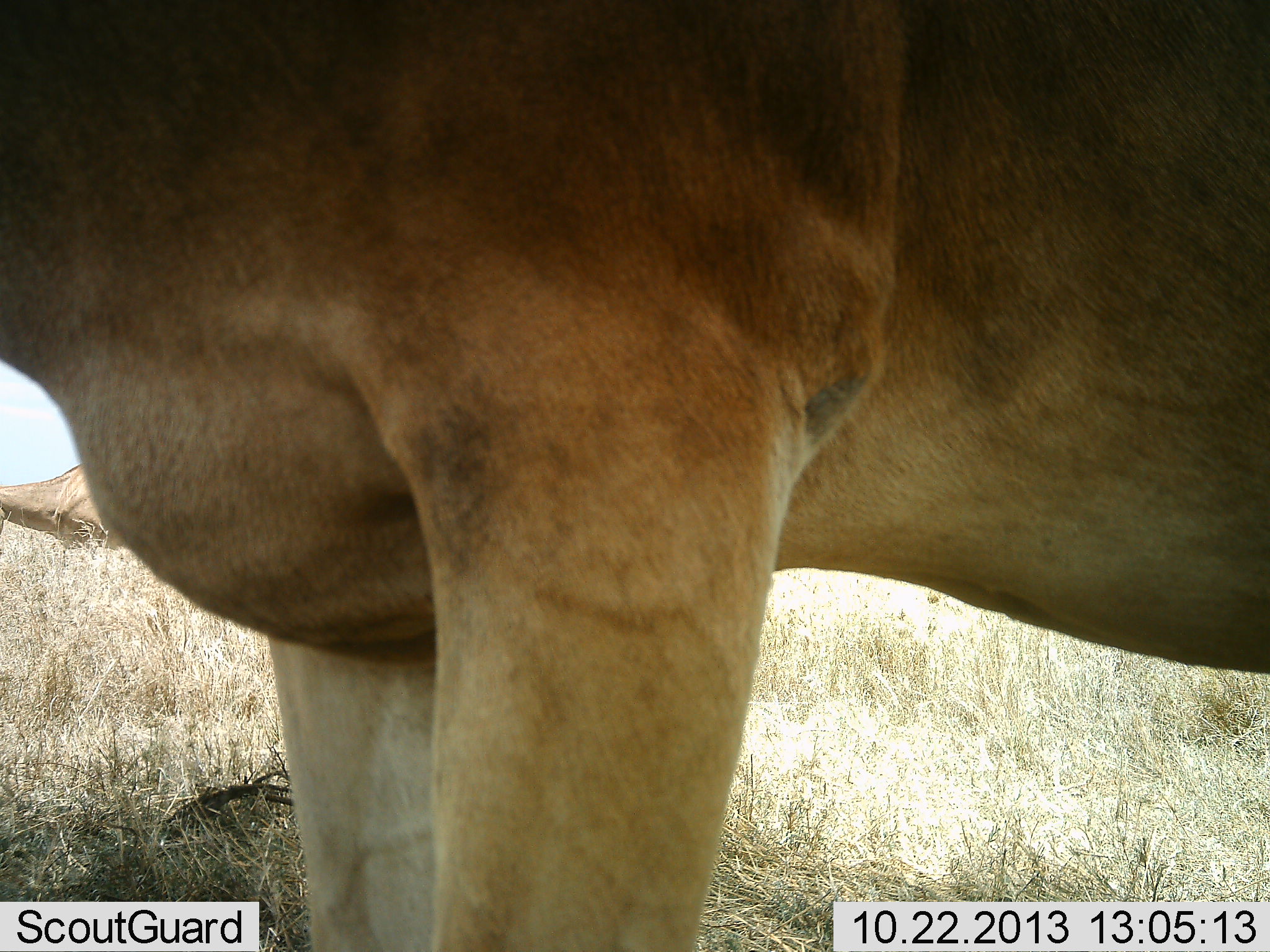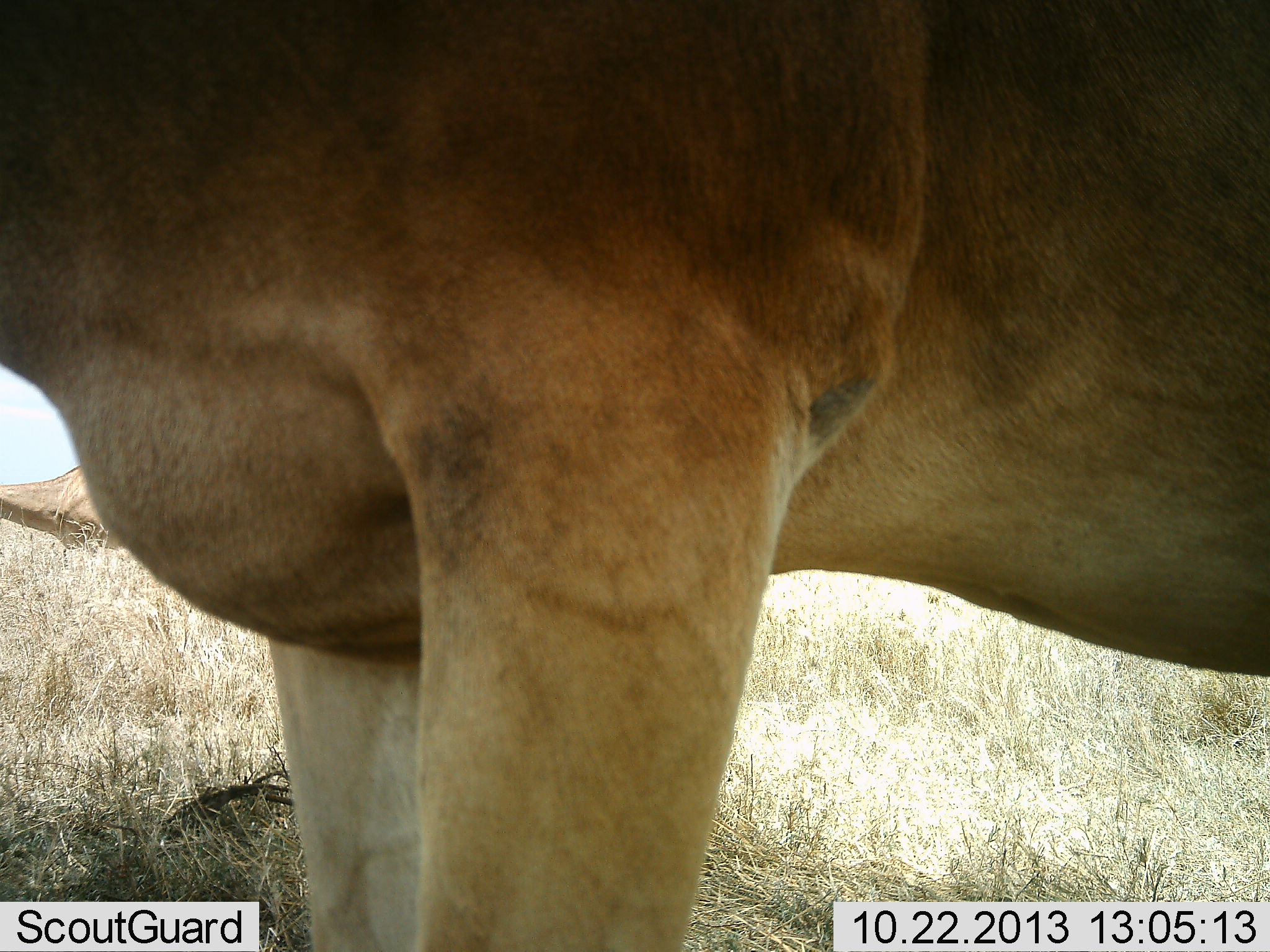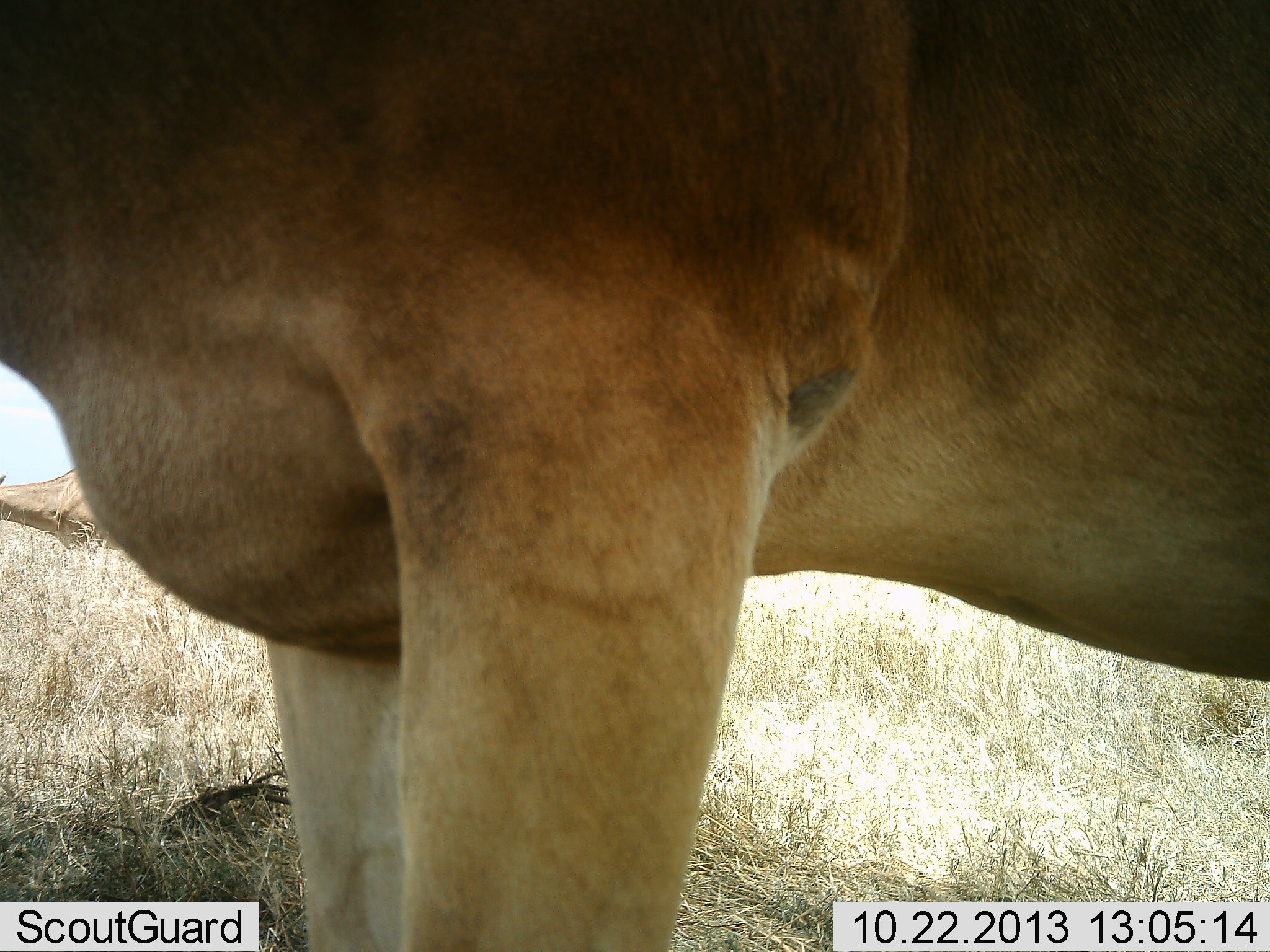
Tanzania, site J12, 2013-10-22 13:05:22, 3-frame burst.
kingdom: Animalia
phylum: Chordata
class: Mammalia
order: Artiodactyla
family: Bovidae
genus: Alcelaphus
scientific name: Alcelaphus buselaphus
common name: hartebeest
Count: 2.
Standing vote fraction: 94%.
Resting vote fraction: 0%.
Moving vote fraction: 11%.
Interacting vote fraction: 0%.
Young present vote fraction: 0%.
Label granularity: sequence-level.